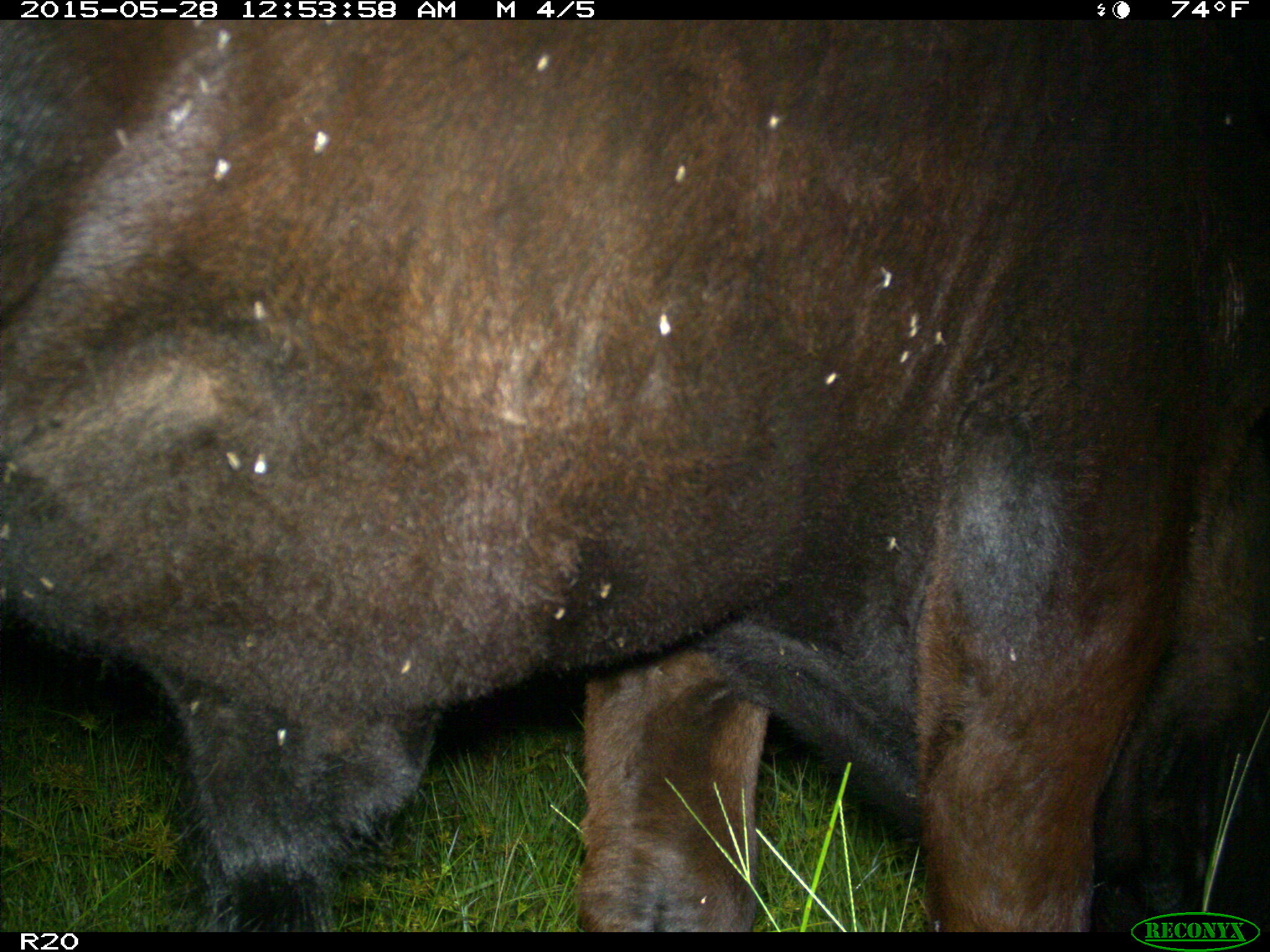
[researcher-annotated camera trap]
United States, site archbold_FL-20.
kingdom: Animalia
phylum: Chordata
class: Mammalia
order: Artiodactyla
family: Bovidae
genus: Bos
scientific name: Bos taurus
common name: domestic cow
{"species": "Bos taurus (domestic cow)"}